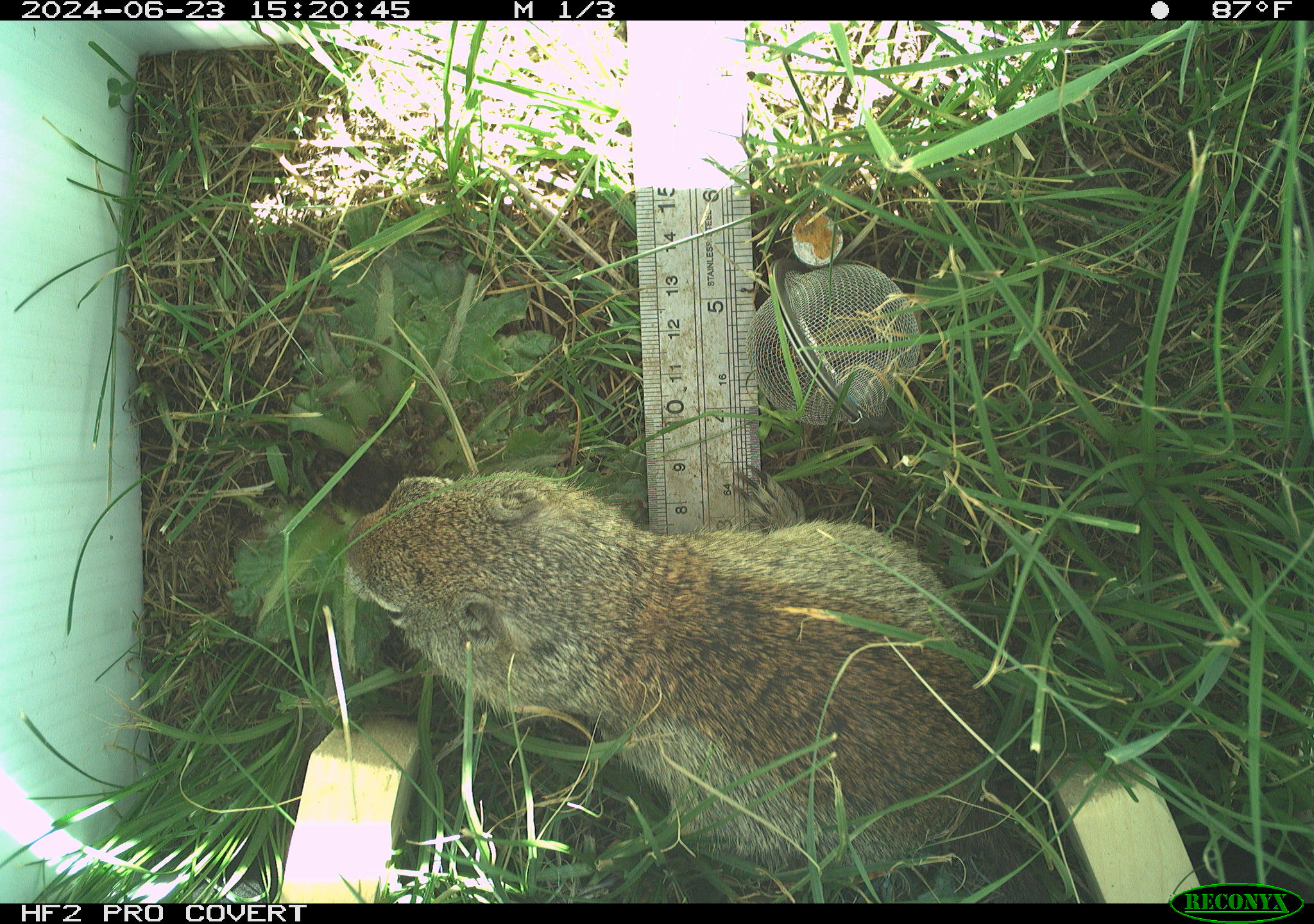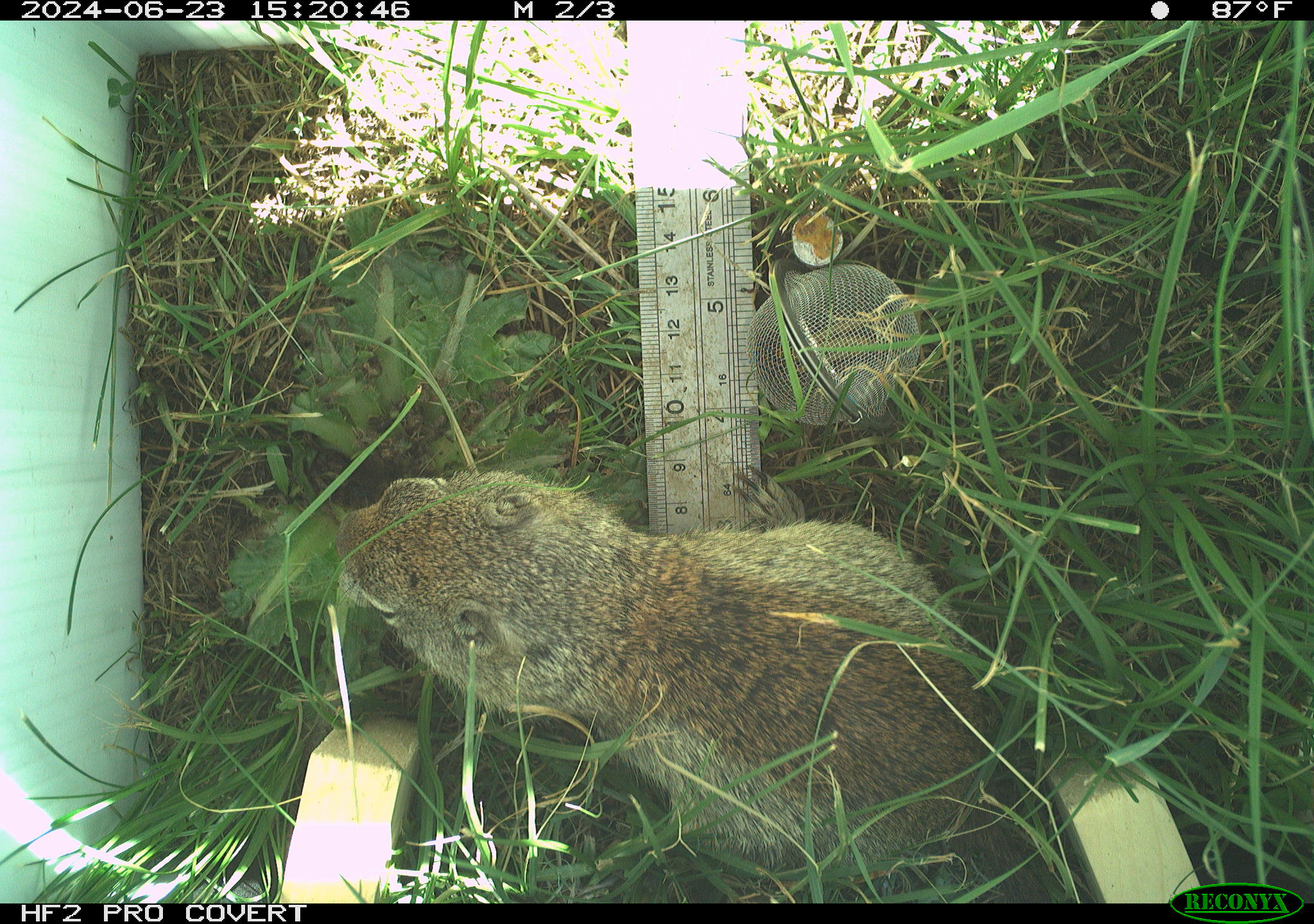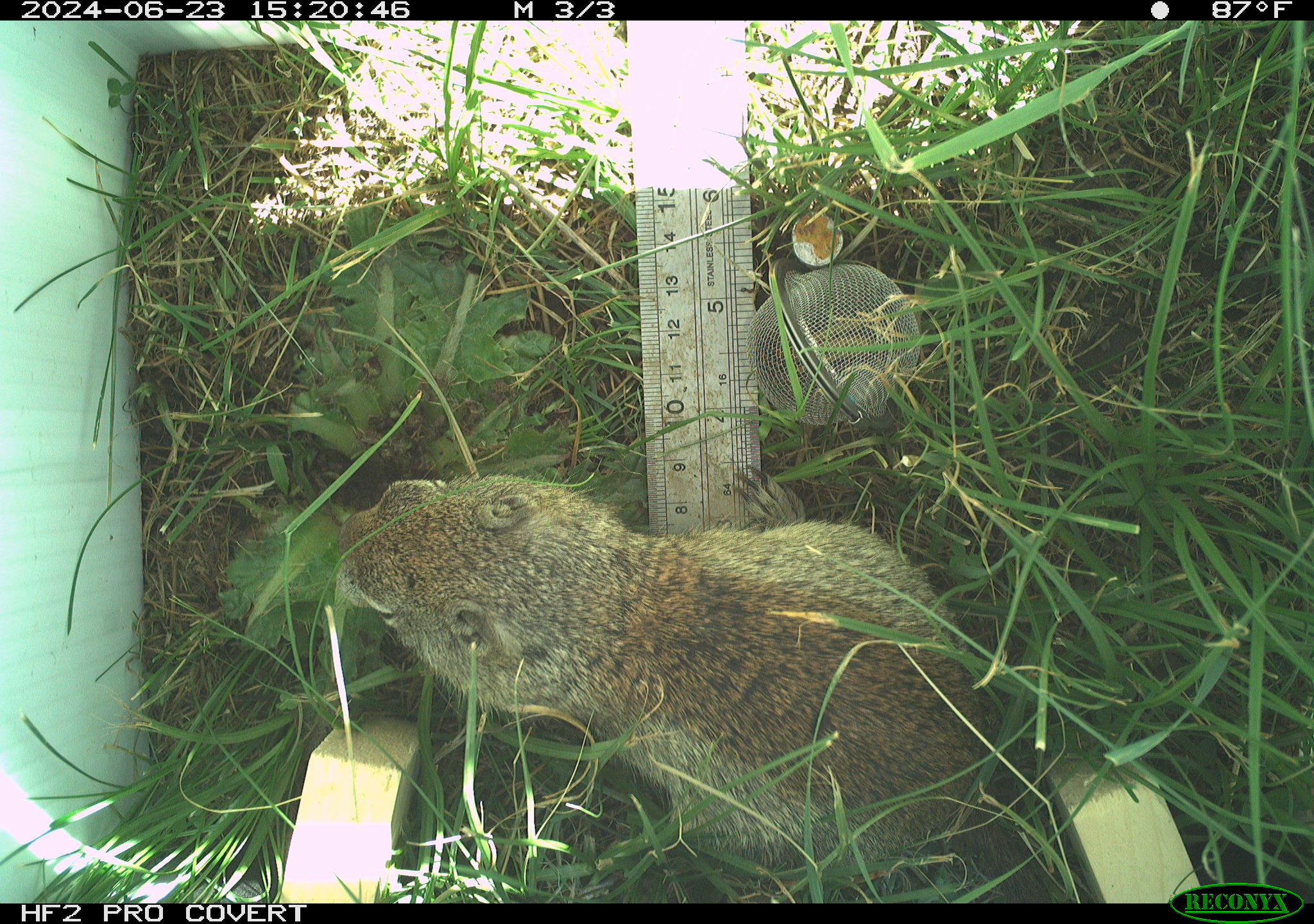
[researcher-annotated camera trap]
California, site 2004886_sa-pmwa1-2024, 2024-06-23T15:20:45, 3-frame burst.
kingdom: Animalia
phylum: Chordata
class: Mammalia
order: Rodentia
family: Sciuridae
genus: Urocitellus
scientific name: Urocitellus beldingi beldingi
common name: belding's ground squirrel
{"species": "belding's ground squirrel (Urocitellus beldingi beldingi)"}